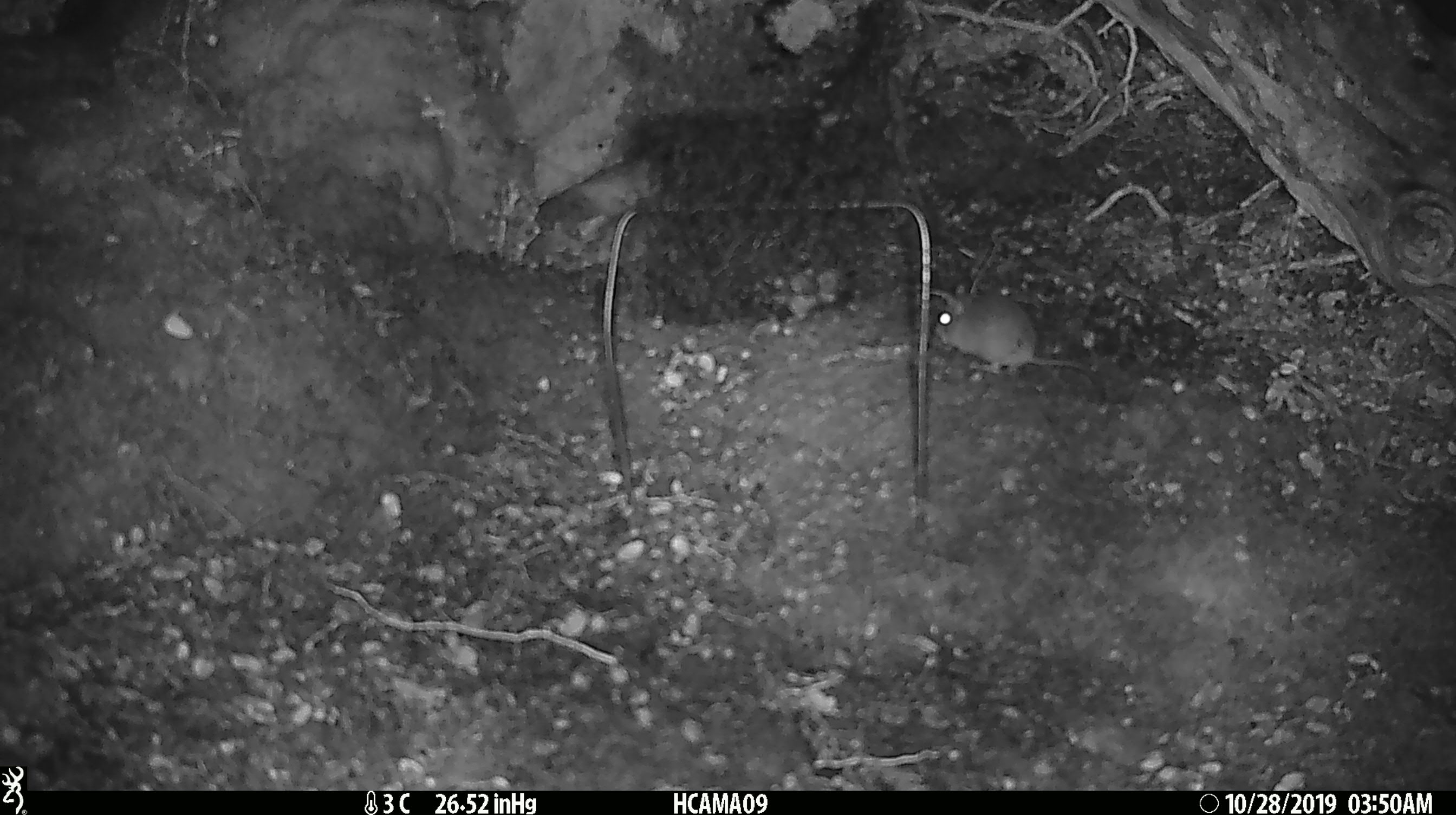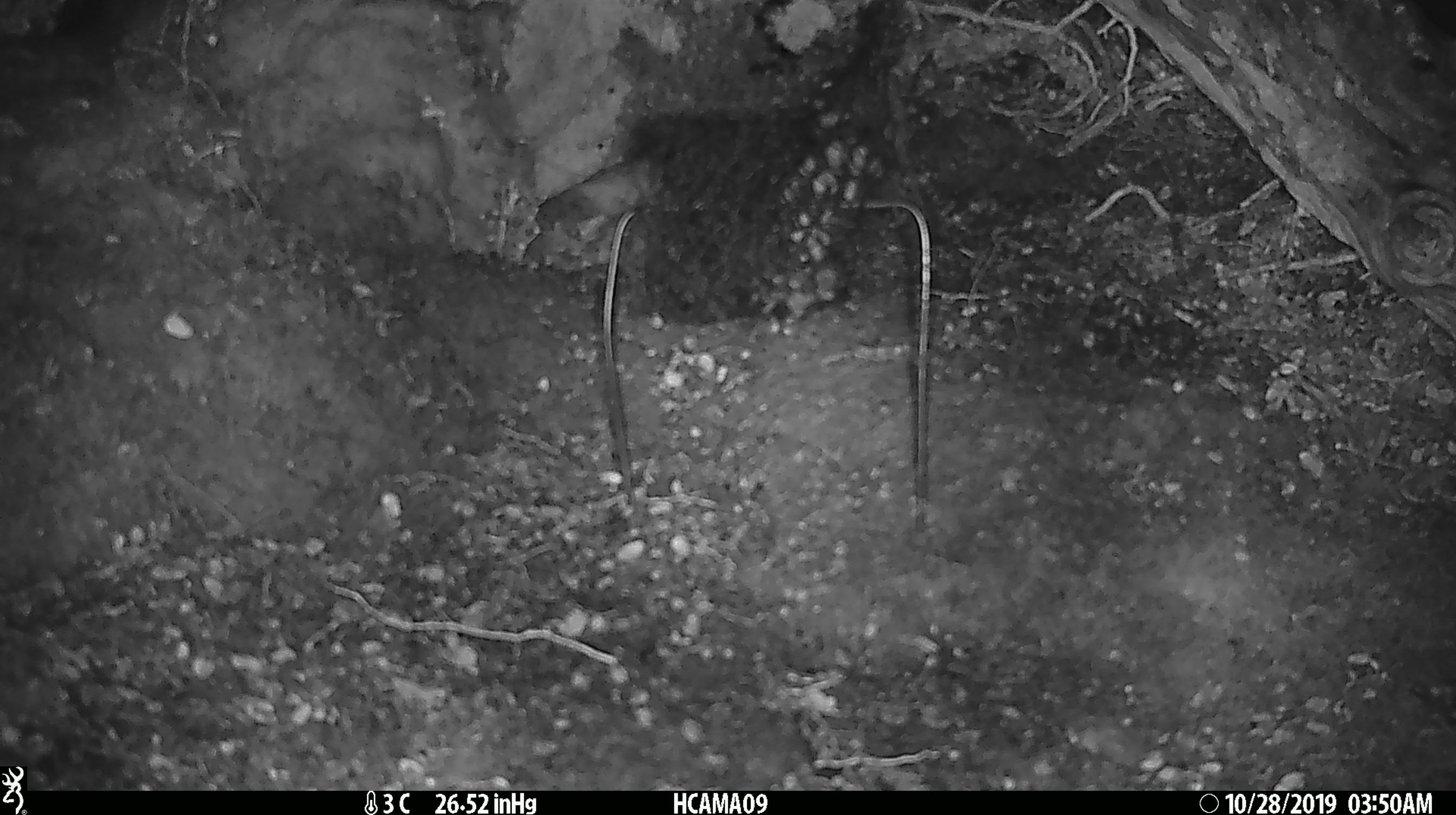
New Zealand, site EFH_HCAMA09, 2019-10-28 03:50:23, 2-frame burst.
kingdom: Animalia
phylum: Chordata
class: Mammalia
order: Rodentia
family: Muridae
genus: Mus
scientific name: Mus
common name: mouse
Mouse (Mus).